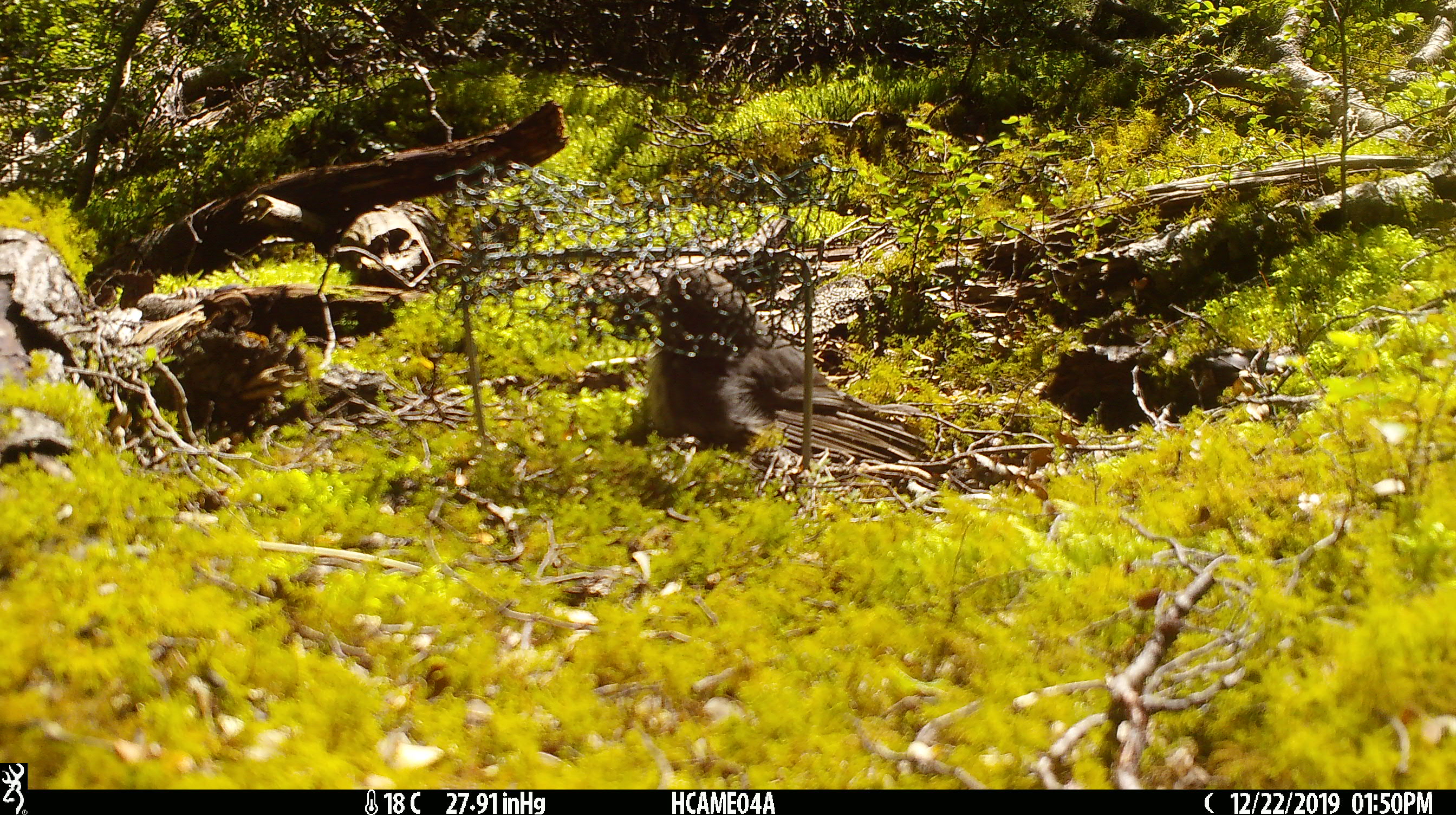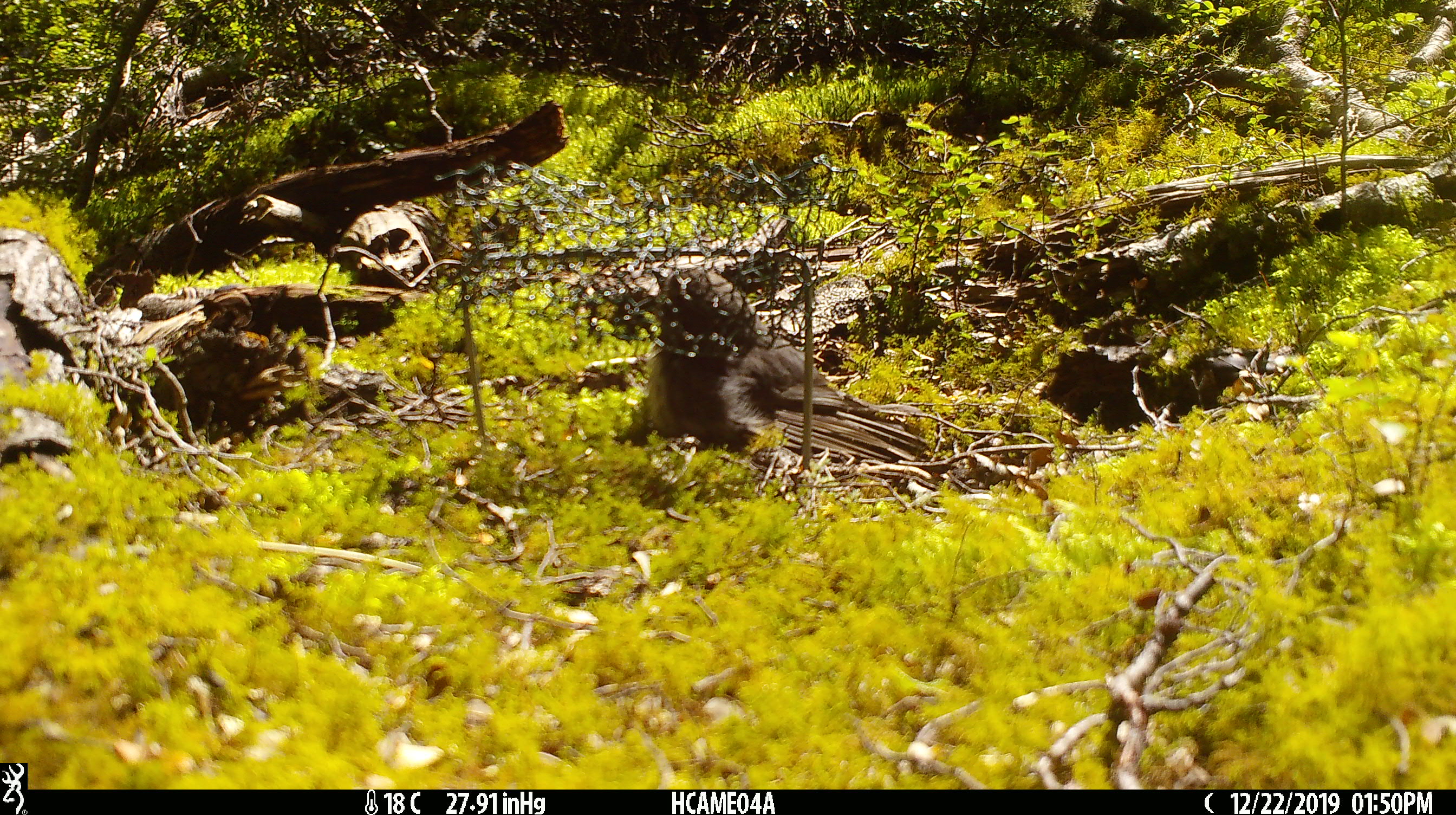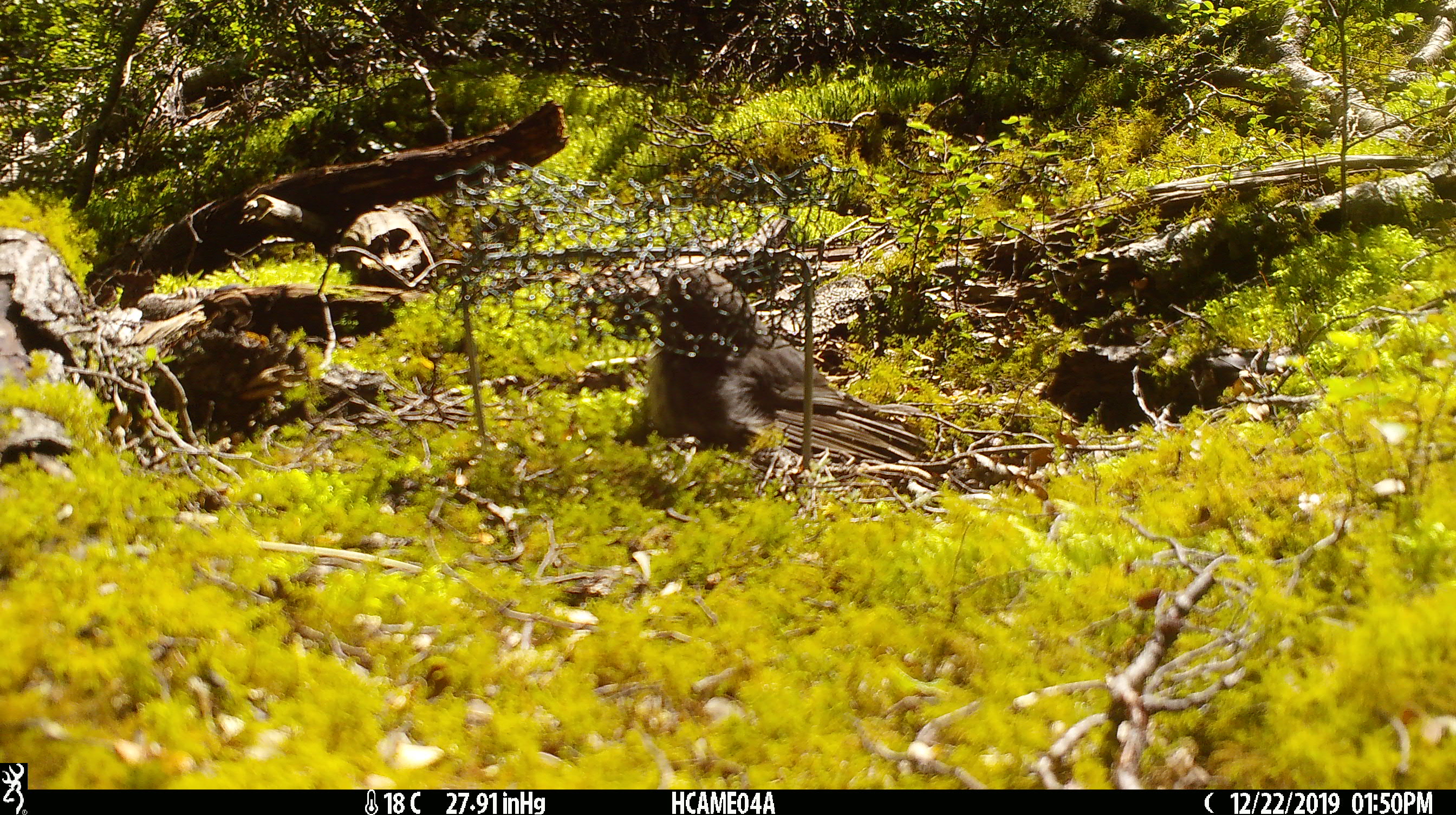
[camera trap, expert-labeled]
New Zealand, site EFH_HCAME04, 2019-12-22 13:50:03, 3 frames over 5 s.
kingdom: Animalia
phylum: Chordata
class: Aves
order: Passeriformes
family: Petroicidae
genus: Petroica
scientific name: Petroica australis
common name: new zealand robin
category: robin